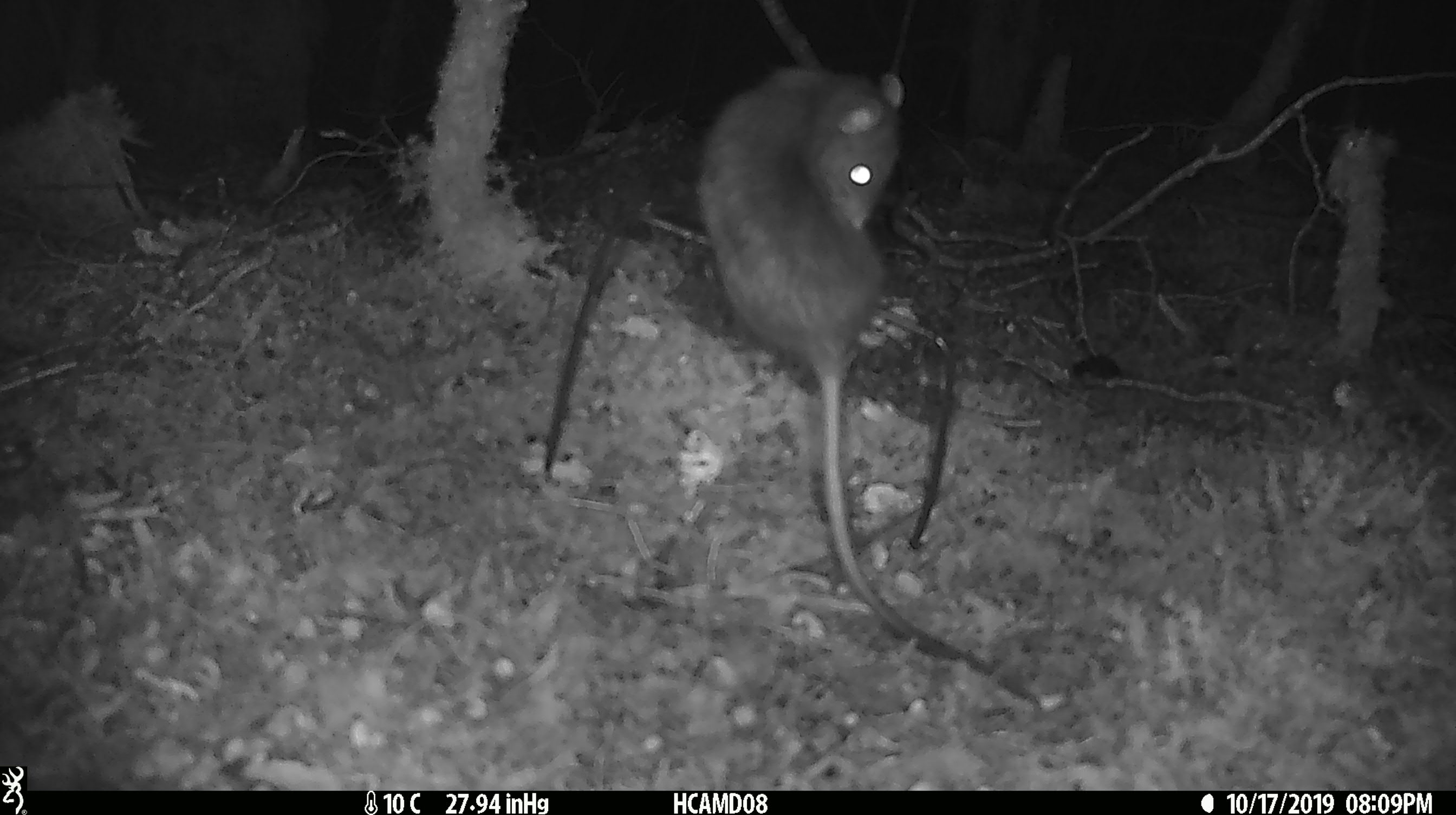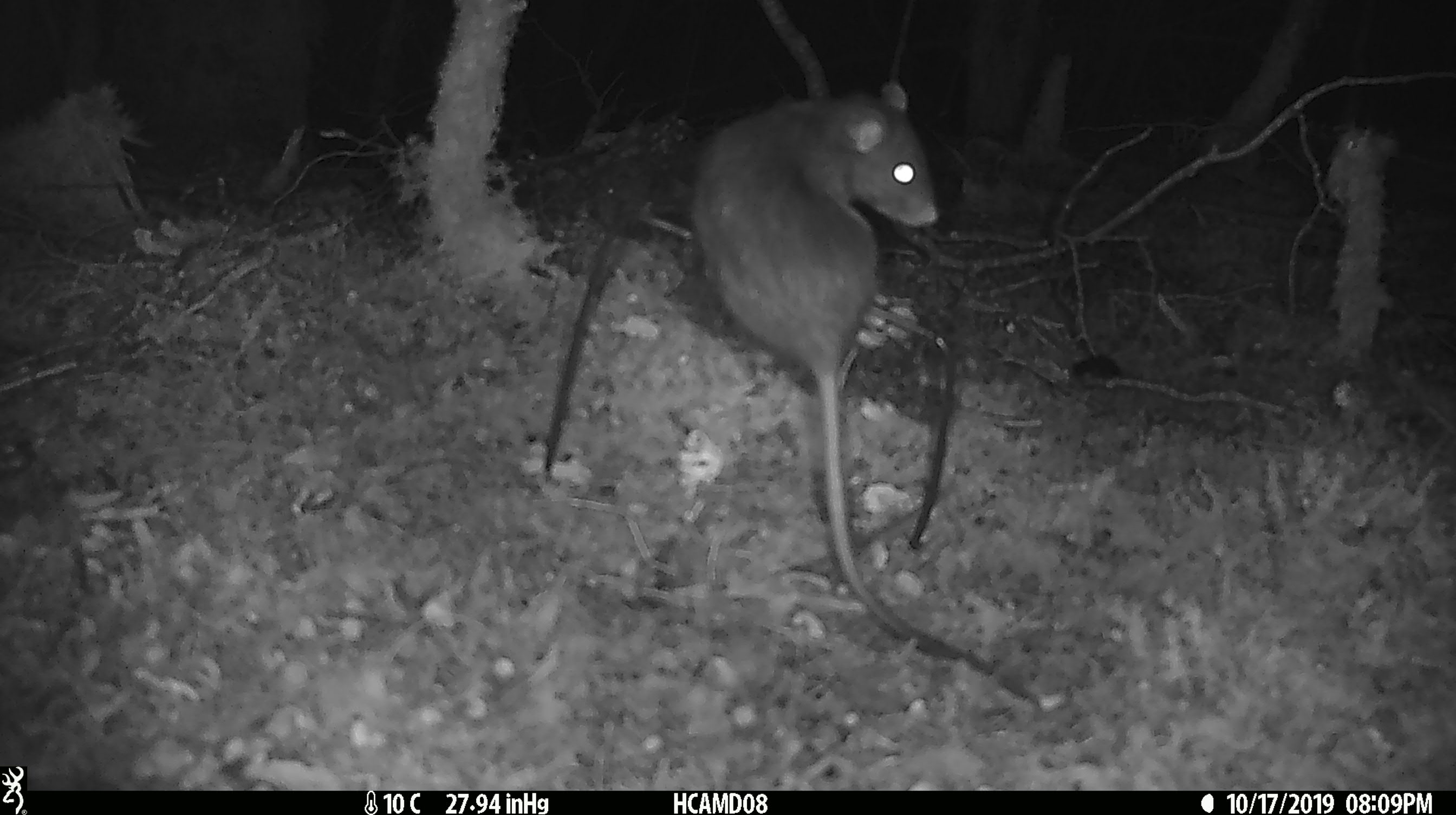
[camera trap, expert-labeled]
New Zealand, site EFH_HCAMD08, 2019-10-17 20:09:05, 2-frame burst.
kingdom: Animalia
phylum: Chordata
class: Mammalia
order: Rodentia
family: Muridae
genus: Rattus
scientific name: Rattus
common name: rat